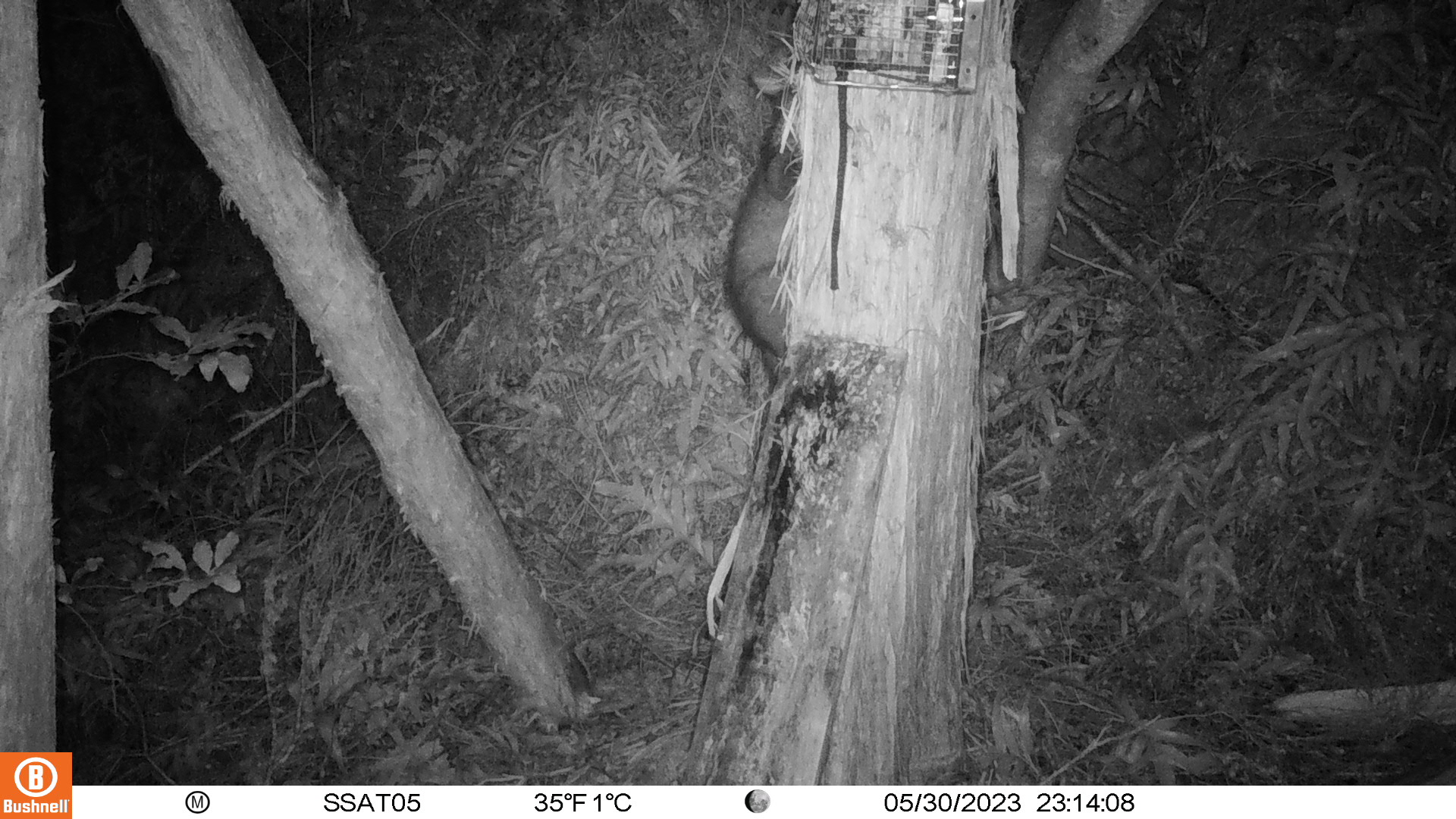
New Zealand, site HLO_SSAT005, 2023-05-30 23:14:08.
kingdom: Animalia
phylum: Chordata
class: Mammalia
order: Diprotodontia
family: Phalangeridae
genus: Trichosurus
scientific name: Trichosurus vulpecula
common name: common brushtail possum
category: possum